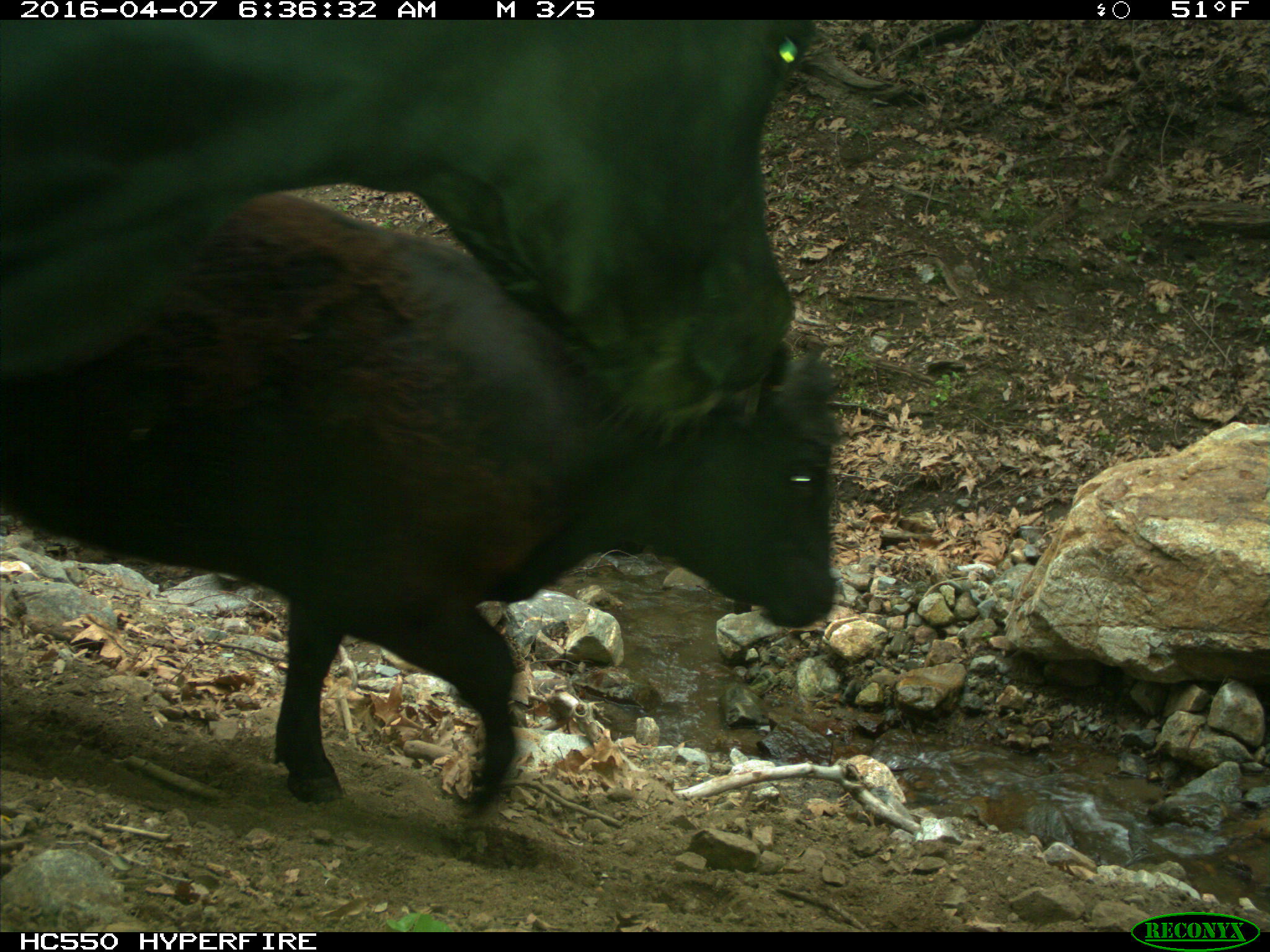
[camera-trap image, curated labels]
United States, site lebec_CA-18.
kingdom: Animalia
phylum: Chordata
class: Mammalia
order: Artiodactyla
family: Bovidae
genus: Bos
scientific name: Bos taurus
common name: domestic cow